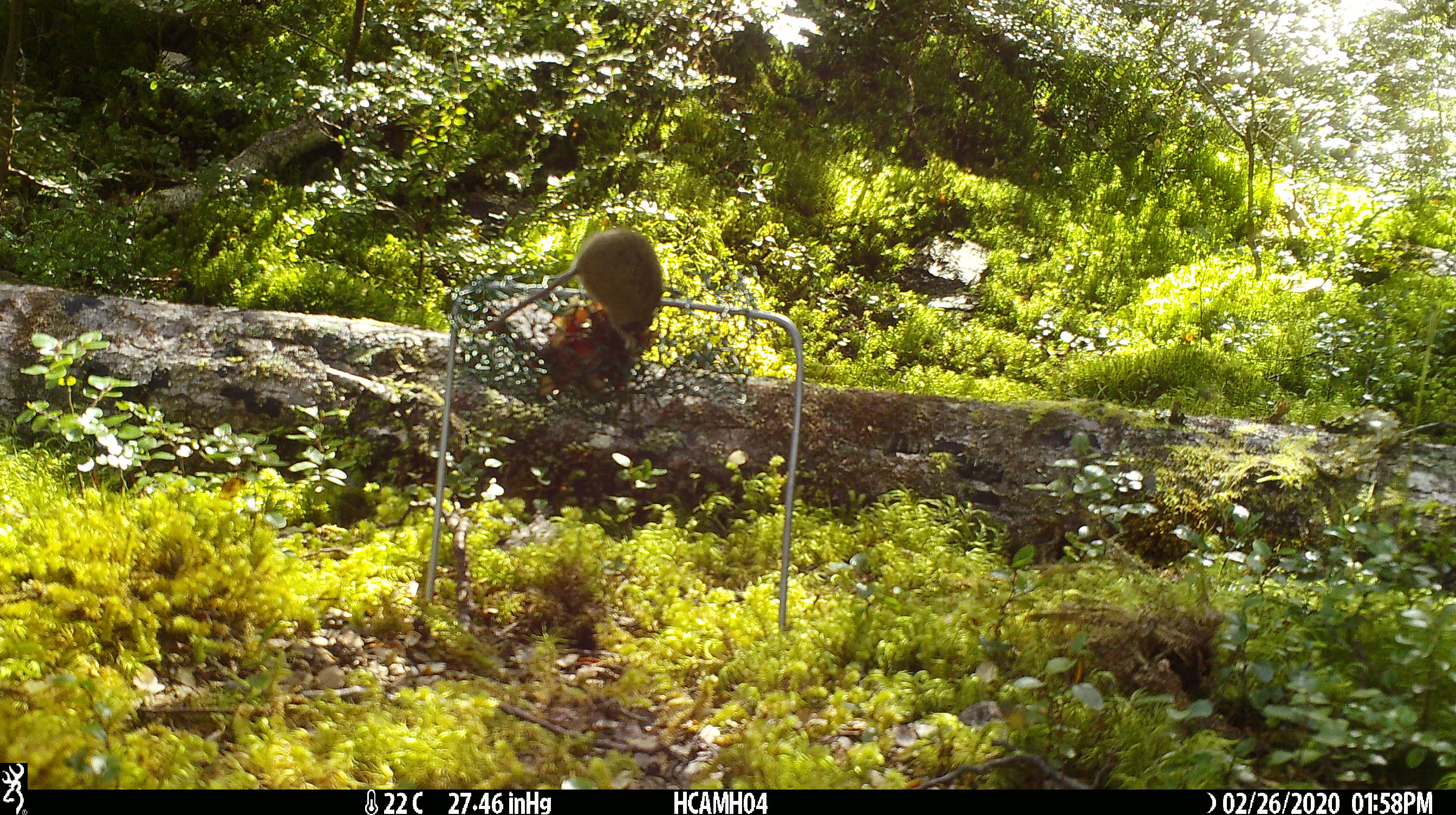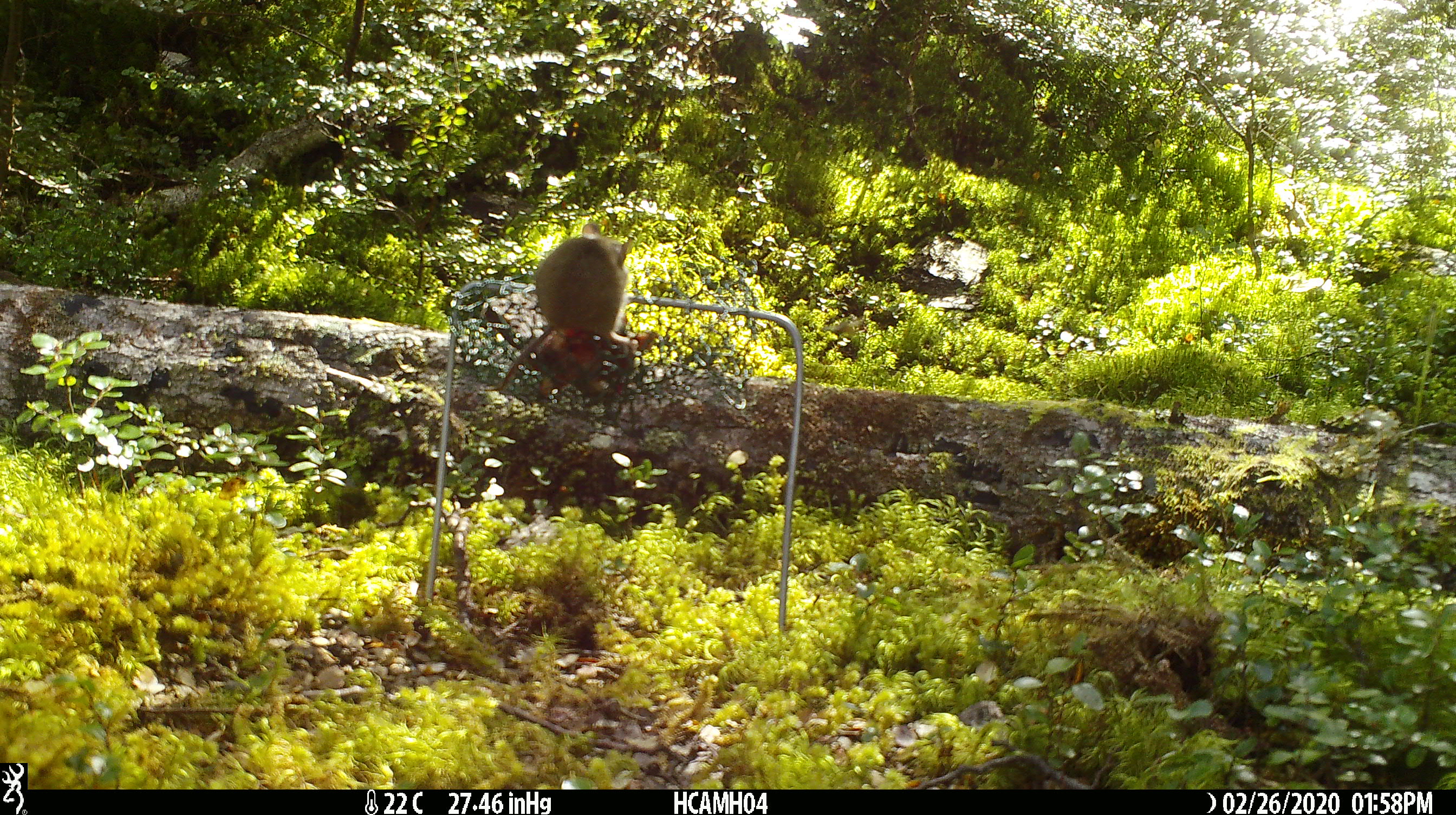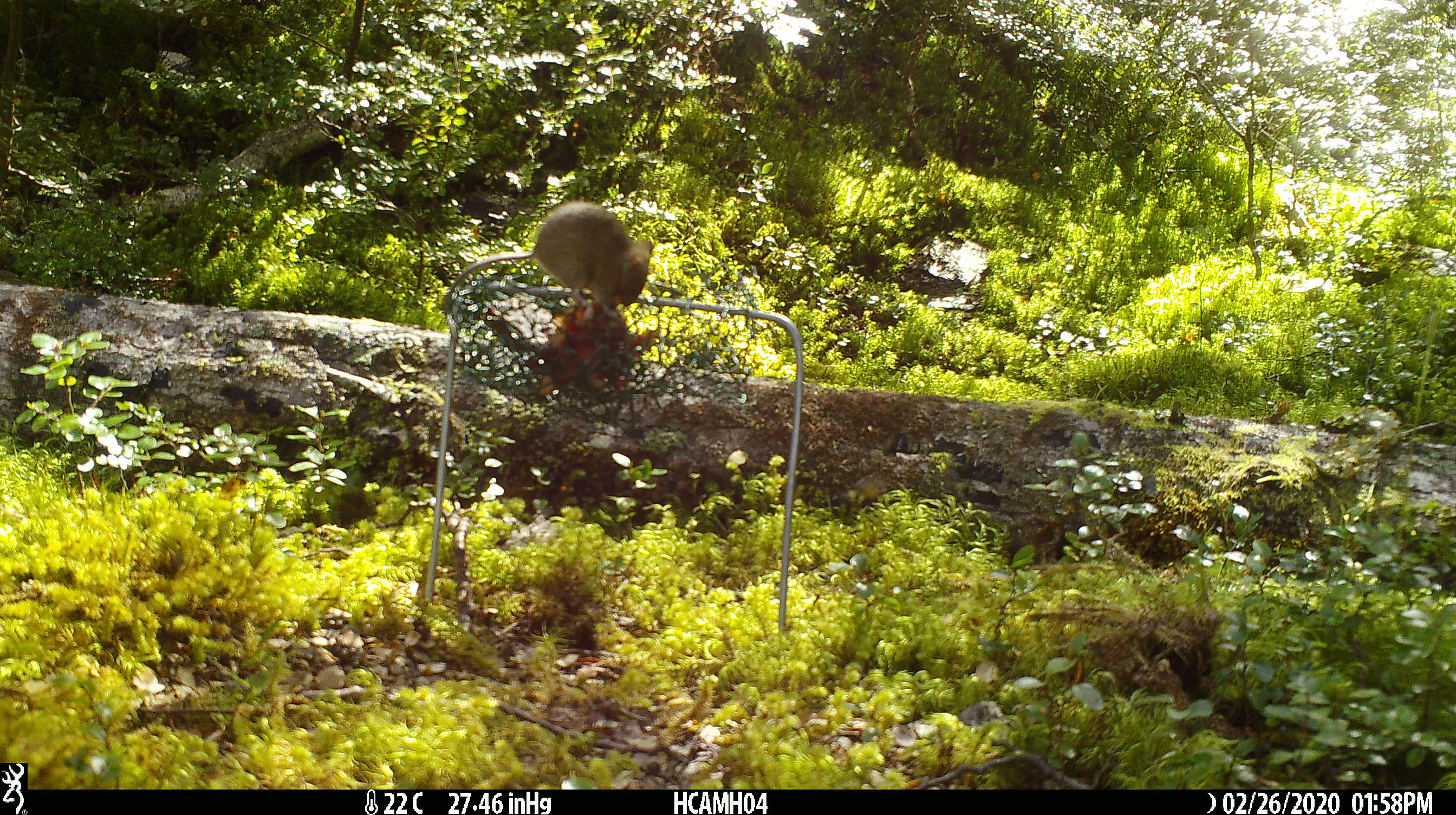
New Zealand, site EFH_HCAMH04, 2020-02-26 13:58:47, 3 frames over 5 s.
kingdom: Animalia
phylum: Chordata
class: Mammalia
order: Rodentia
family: Muridae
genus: Mus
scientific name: Mus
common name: mouse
Mouse (Mus).